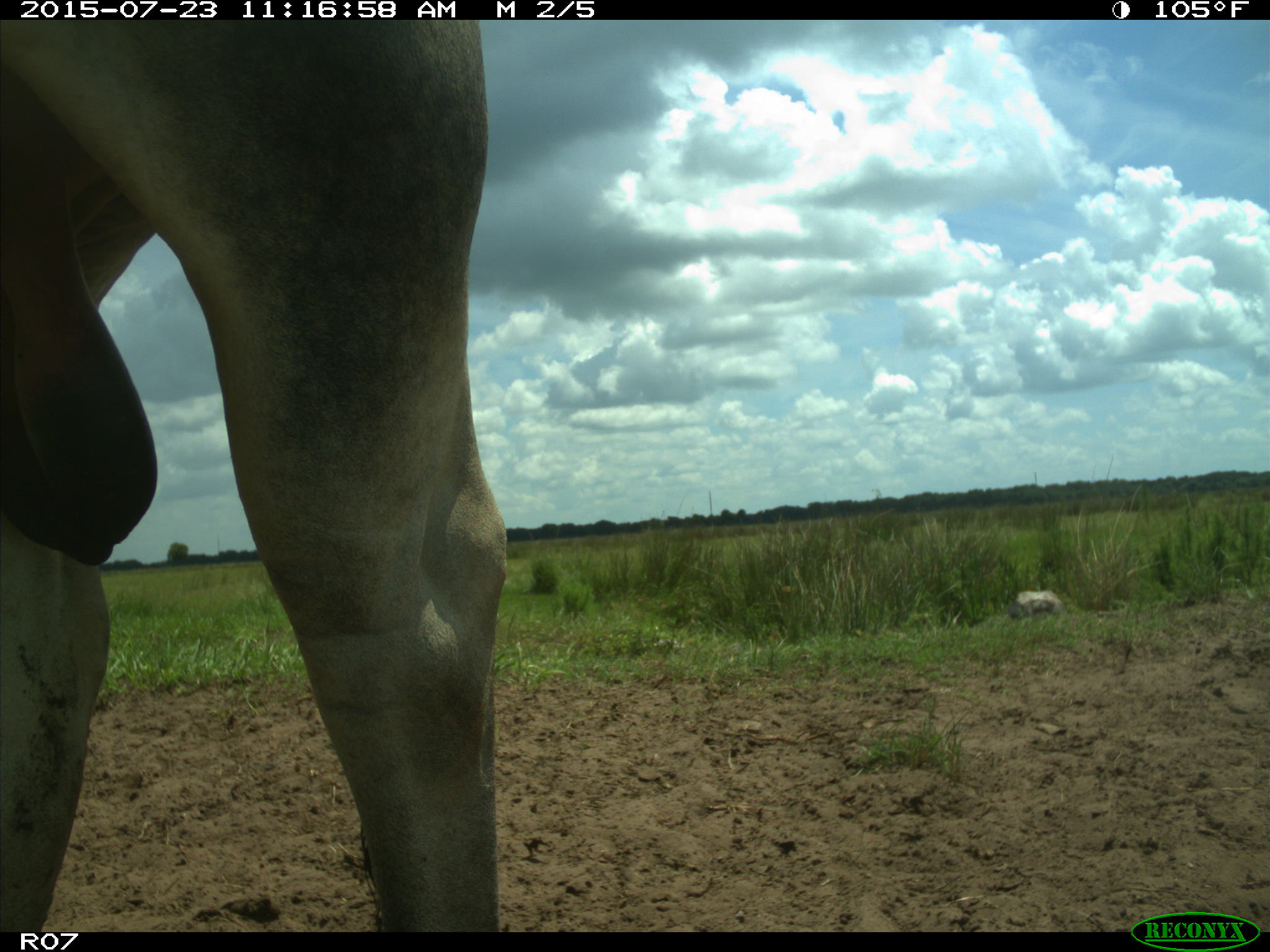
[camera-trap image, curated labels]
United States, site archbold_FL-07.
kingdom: Animalia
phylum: Chordata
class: Mammalia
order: Artiodactyla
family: Bovidae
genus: Bos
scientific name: Bos taurus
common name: domestic cow